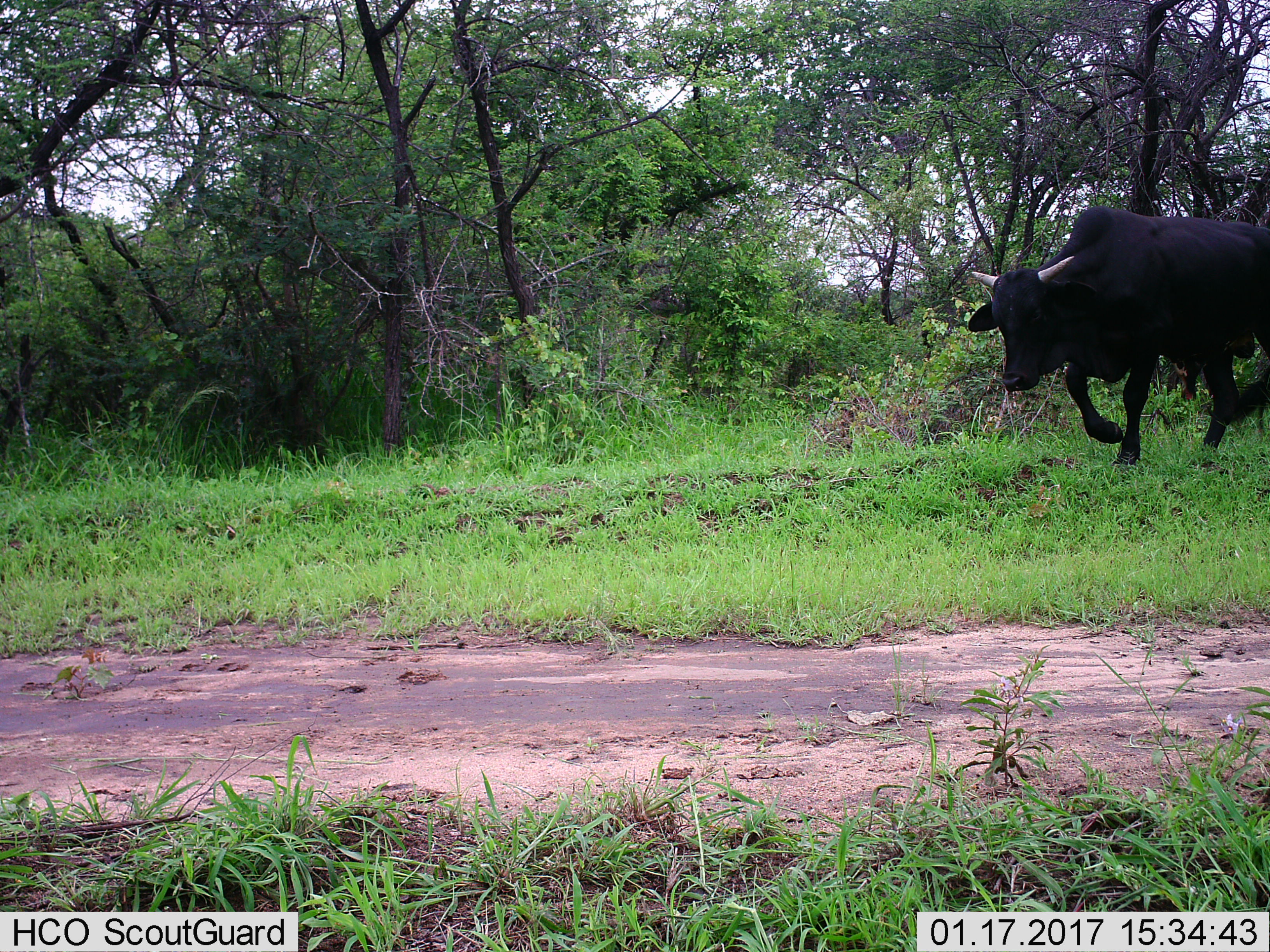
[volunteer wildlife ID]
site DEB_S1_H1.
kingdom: Animalia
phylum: Chordata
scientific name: Vertebrata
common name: domestic animal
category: domesticanimal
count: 1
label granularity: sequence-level